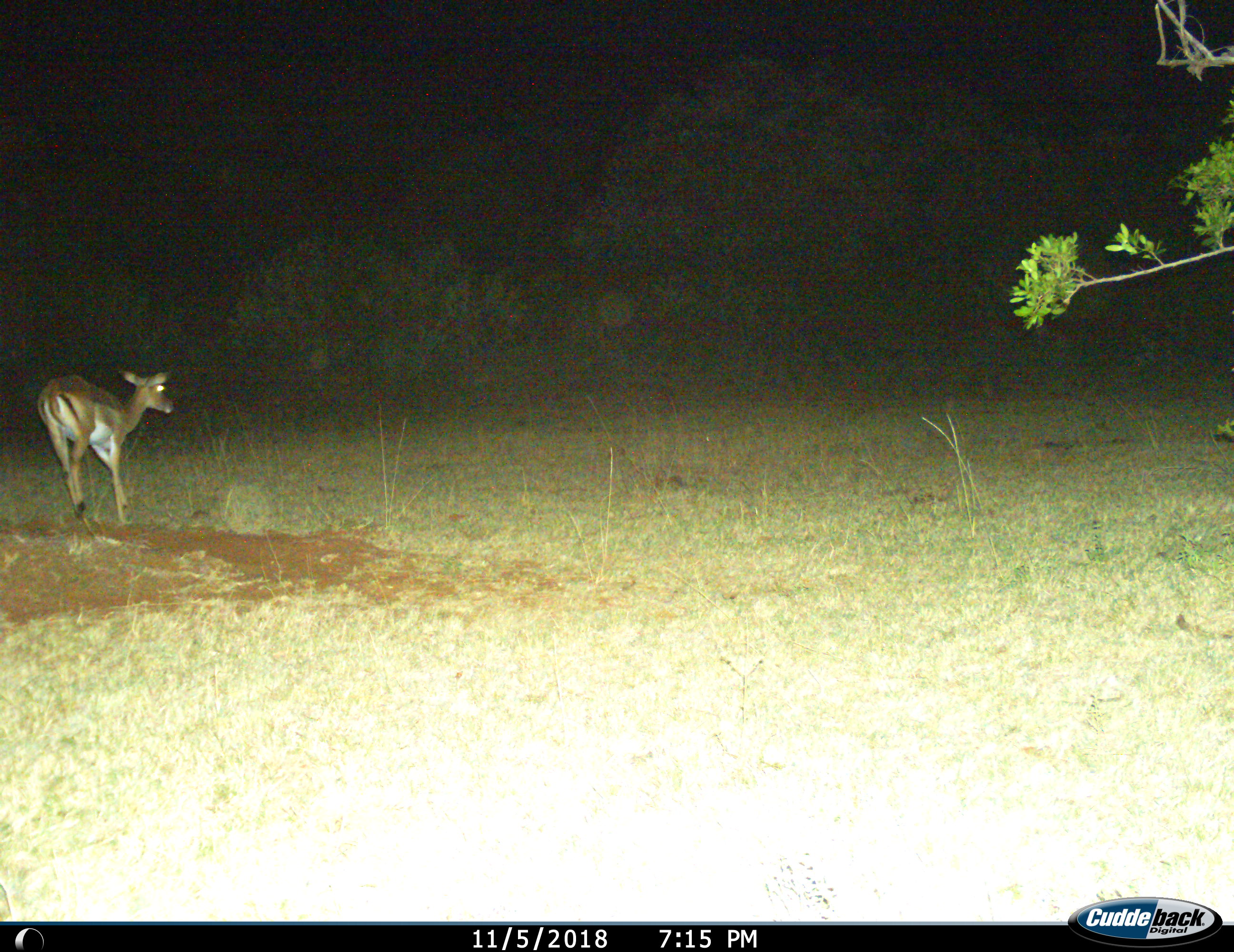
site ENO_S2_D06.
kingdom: Animalia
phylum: Chordata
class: Mammalia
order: Artiodactyla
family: Bovidae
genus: Aepyceros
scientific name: Aepyceros melampus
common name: impala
Impala (Aepyceros melampus), count 1. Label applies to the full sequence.